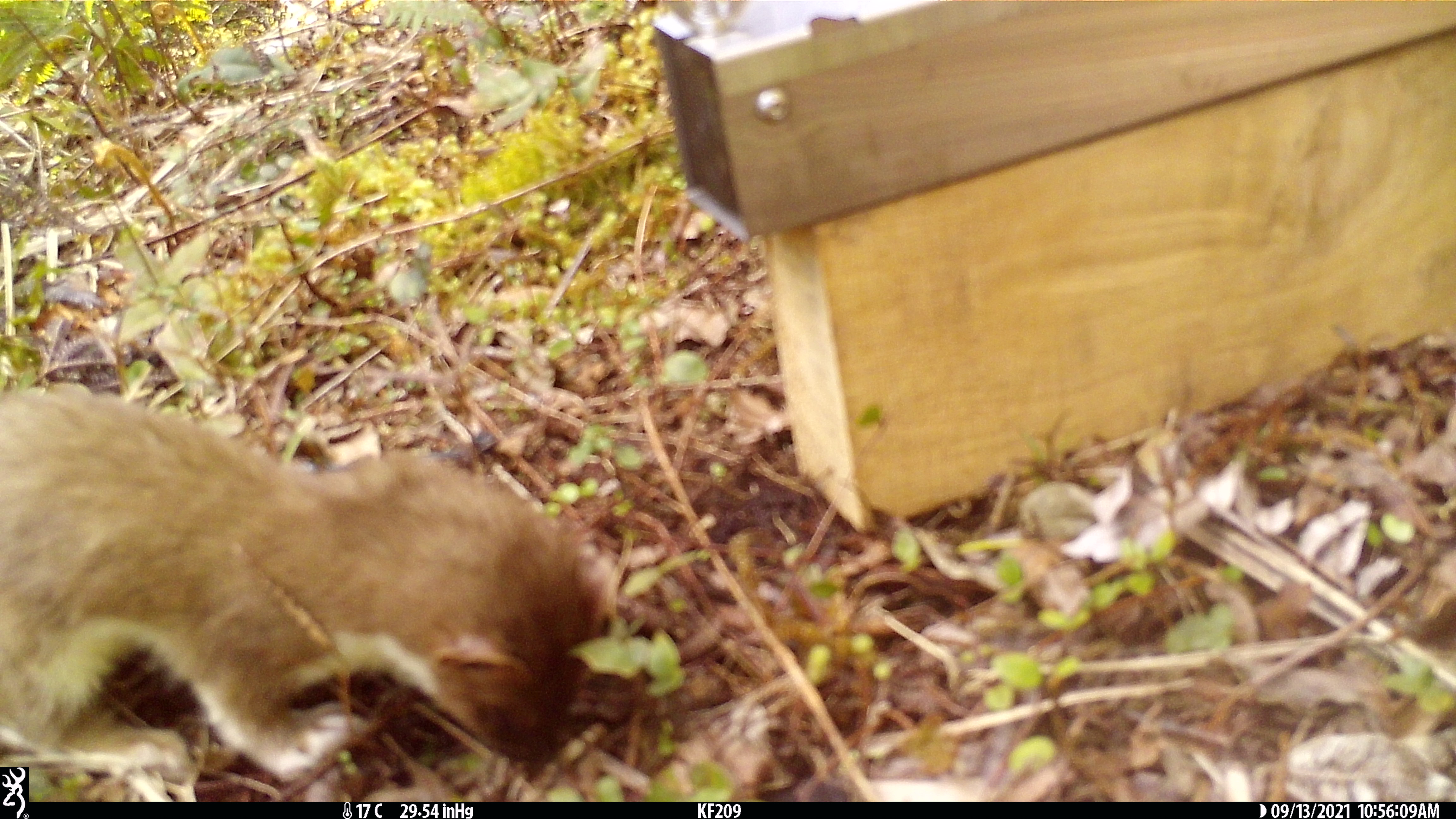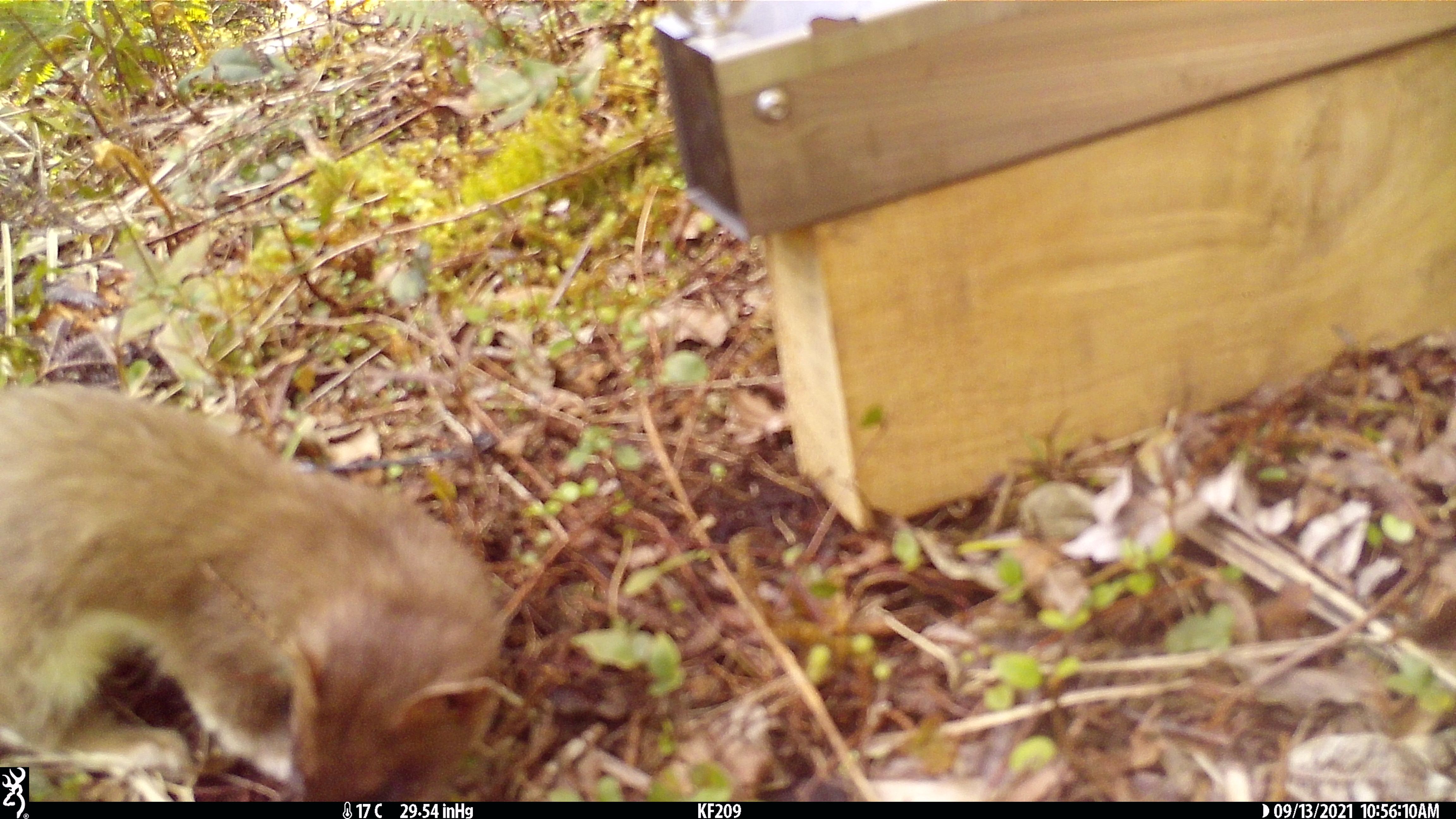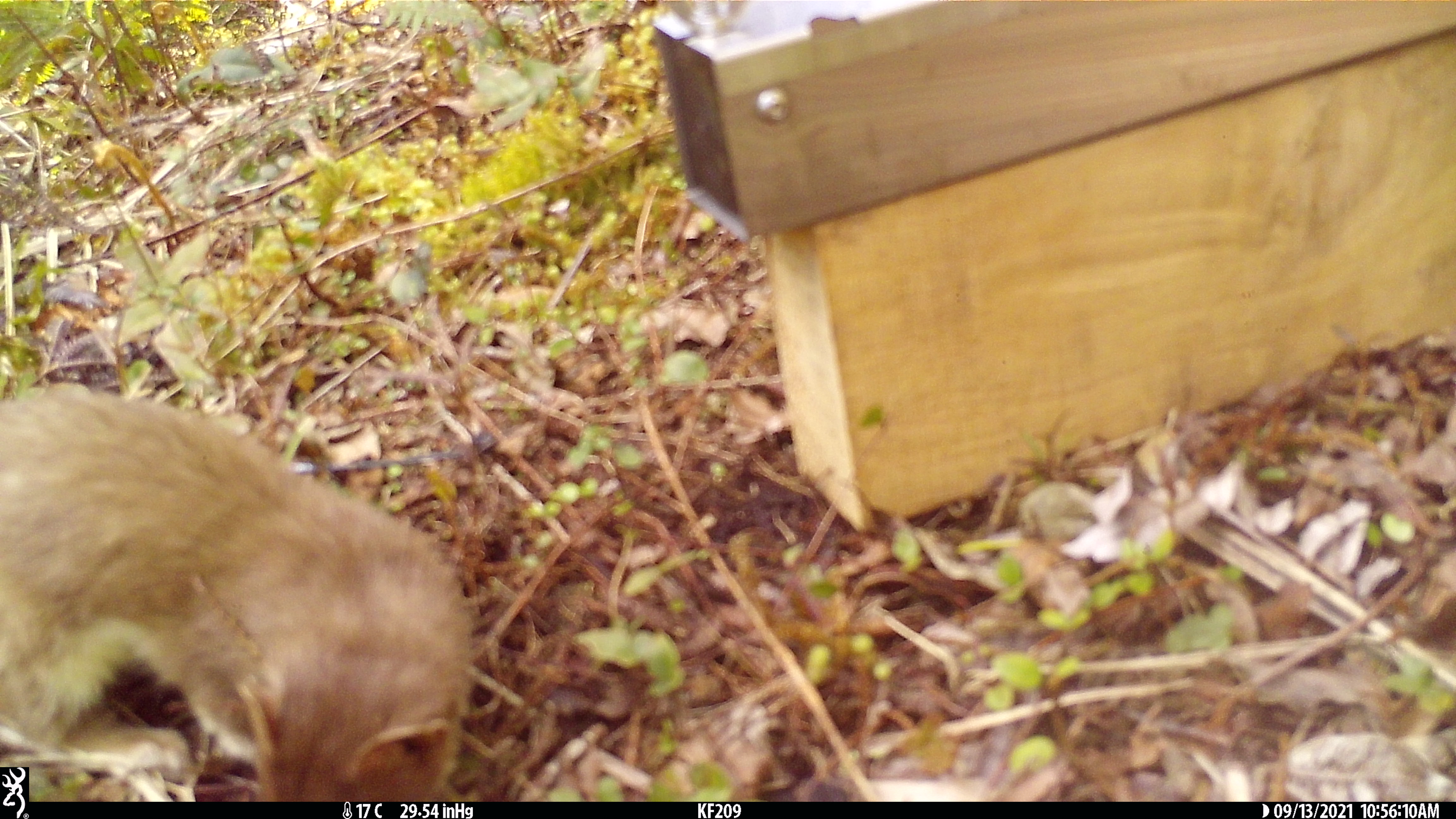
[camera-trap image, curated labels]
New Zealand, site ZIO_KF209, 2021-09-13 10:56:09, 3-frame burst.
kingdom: Animalia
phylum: Chordata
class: Mammalia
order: Carnivora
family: Mustelidae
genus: Mustela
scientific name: Mustela erminea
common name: stoat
Stoat (Mustela erminea).